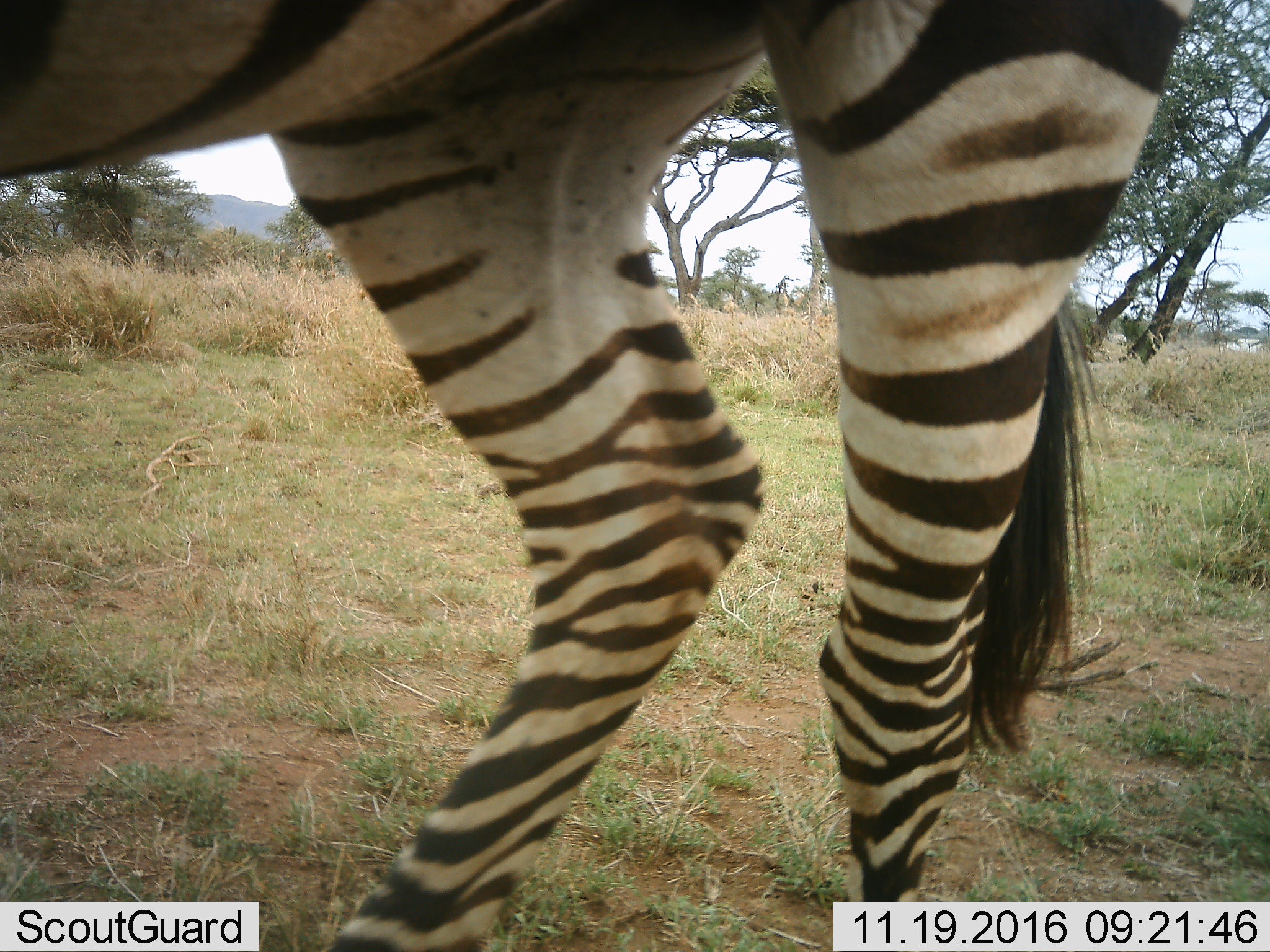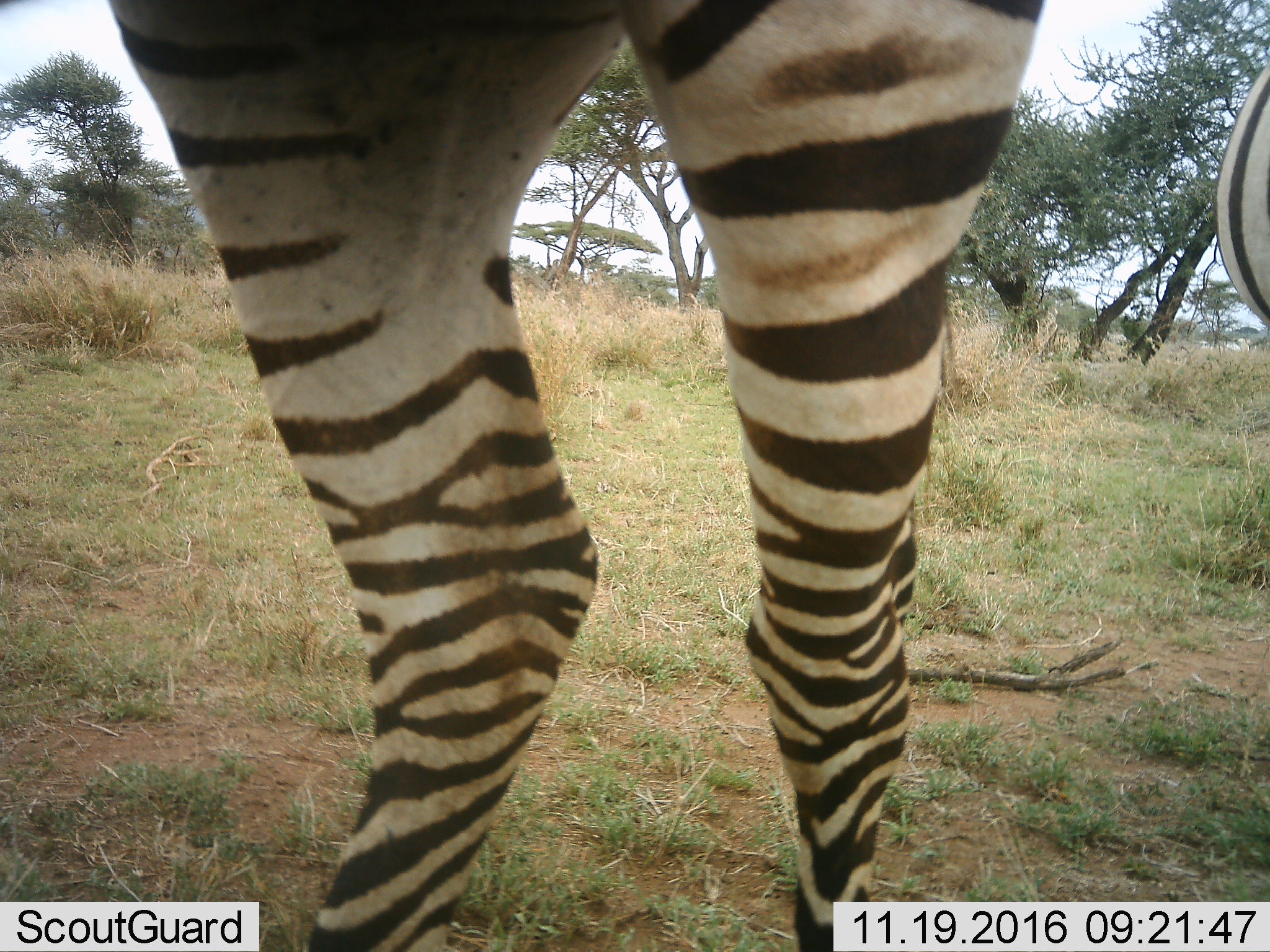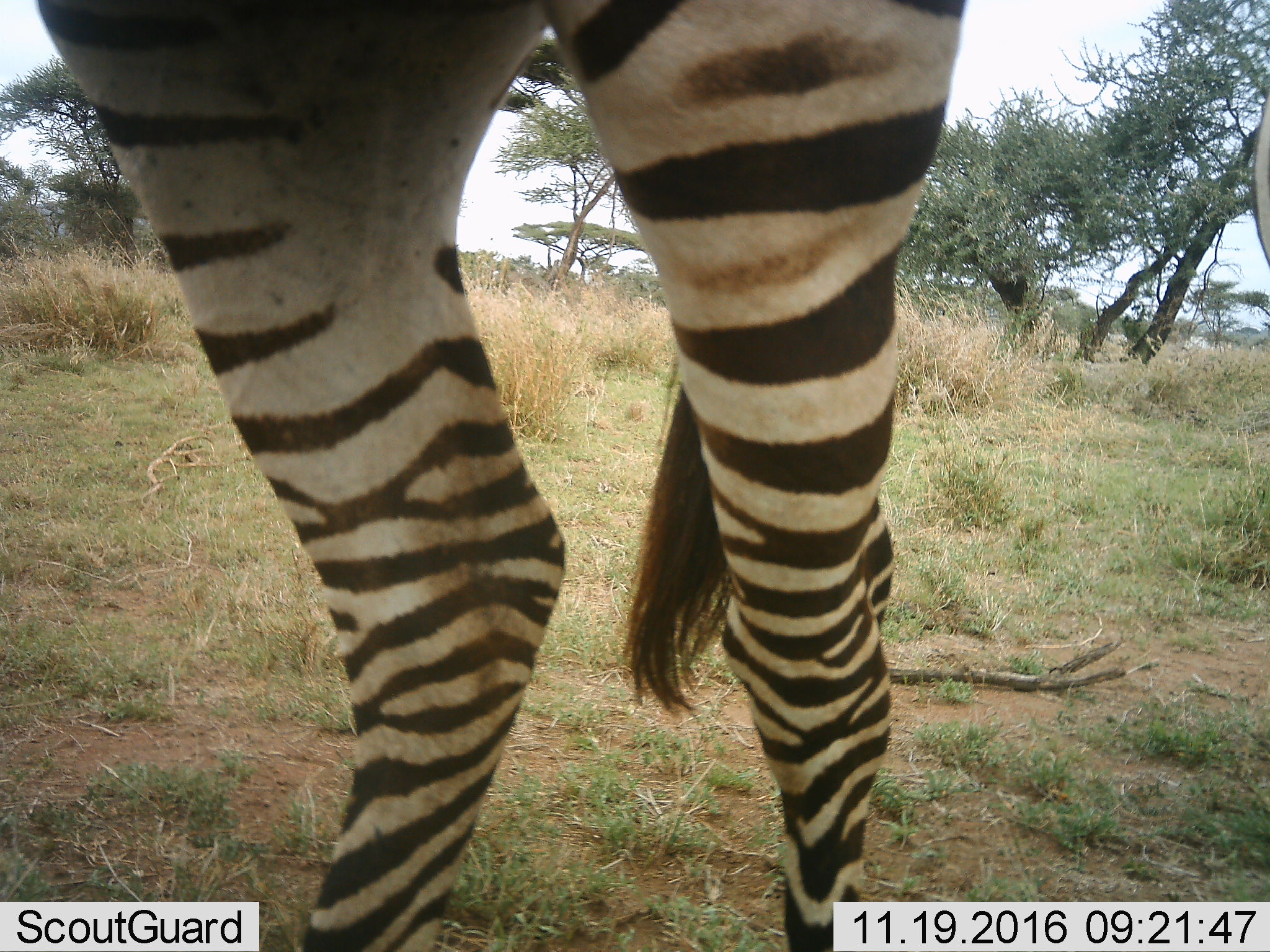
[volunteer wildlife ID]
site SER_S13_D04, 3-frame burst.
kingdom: Animalia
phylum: Chordata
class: Mammalia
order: Perissodactyla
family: Equidae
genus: Equus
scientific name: Equus quagga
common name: plains zebra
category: zebraplains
Zebraplains (plains zebra) (Equus quagga), count 1. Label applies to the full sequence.